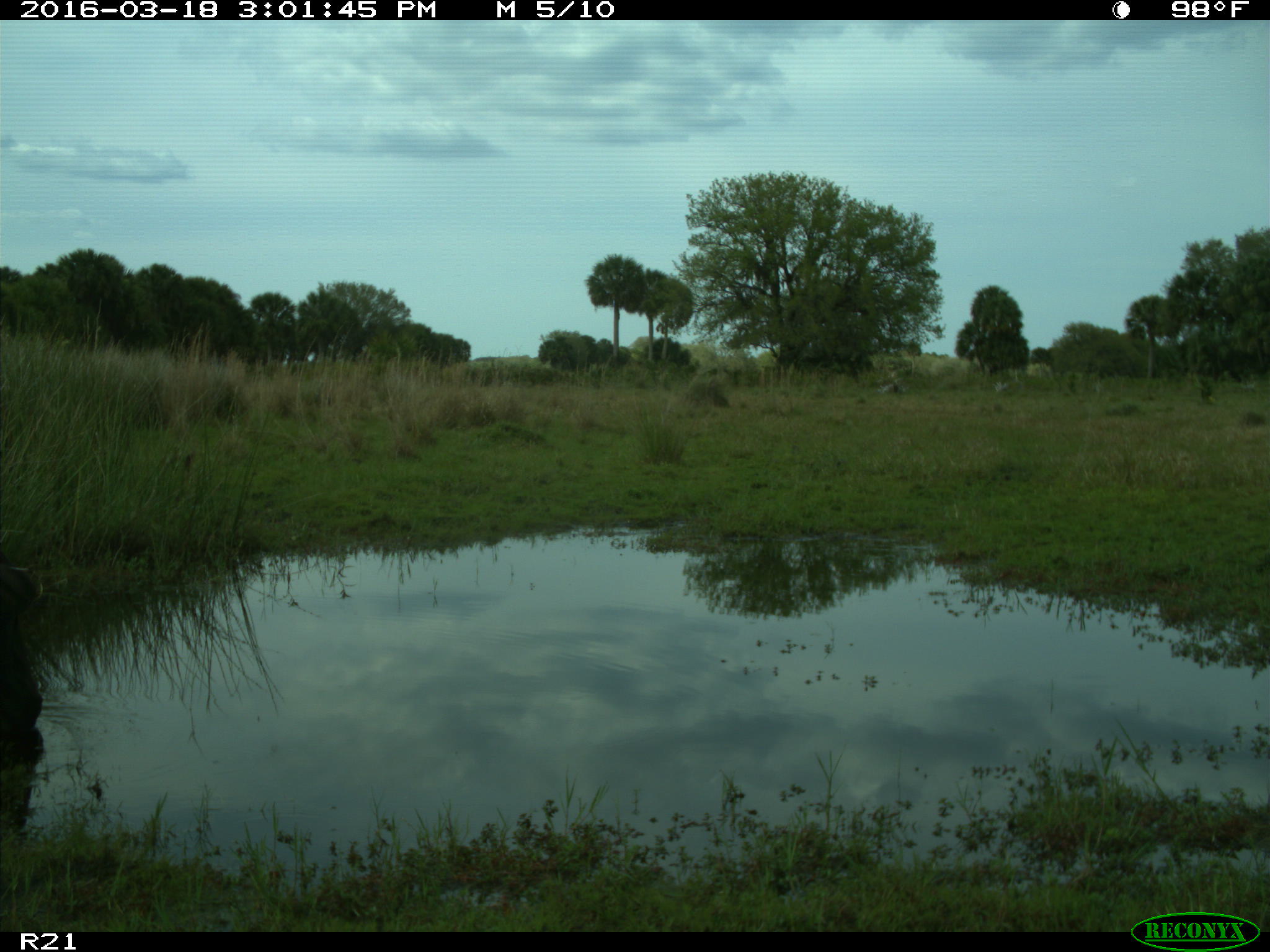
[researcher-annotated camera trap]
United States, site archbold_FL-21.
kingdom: Animalia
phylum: Chordata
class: Mammalia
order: Artiodactyla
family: Bovidae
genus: Bos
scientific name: Bos taurus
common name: domestic cow